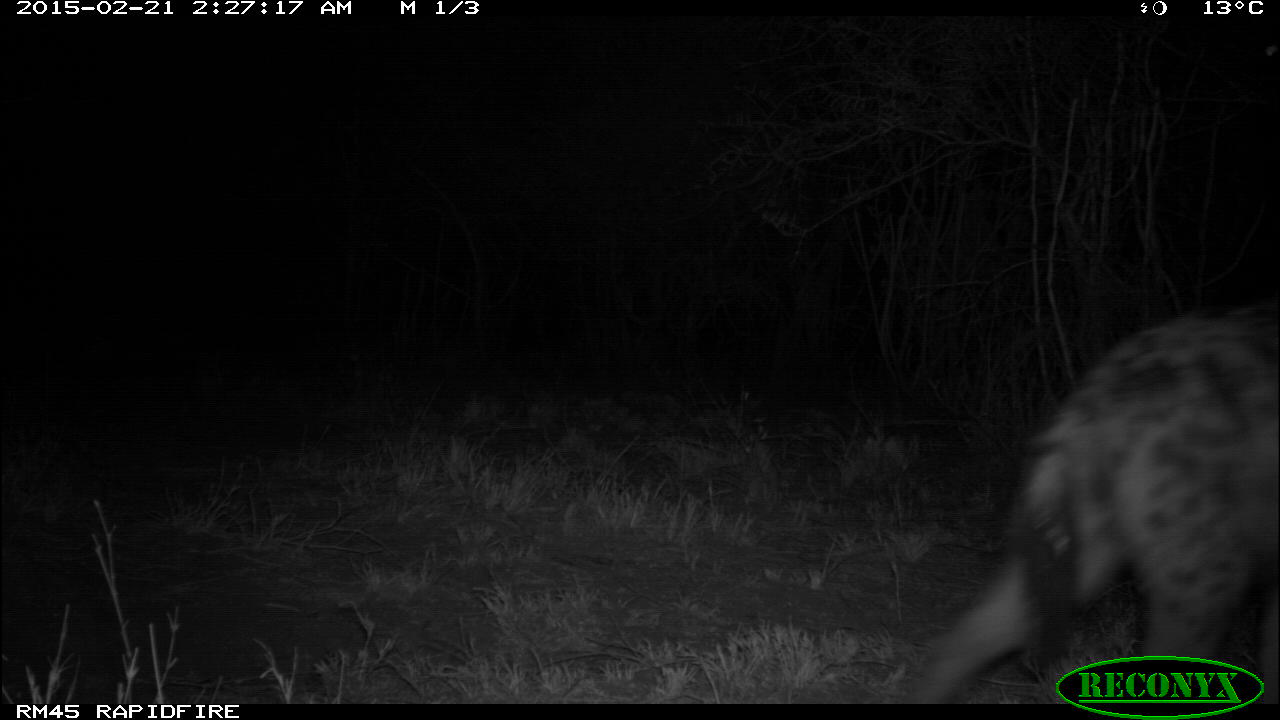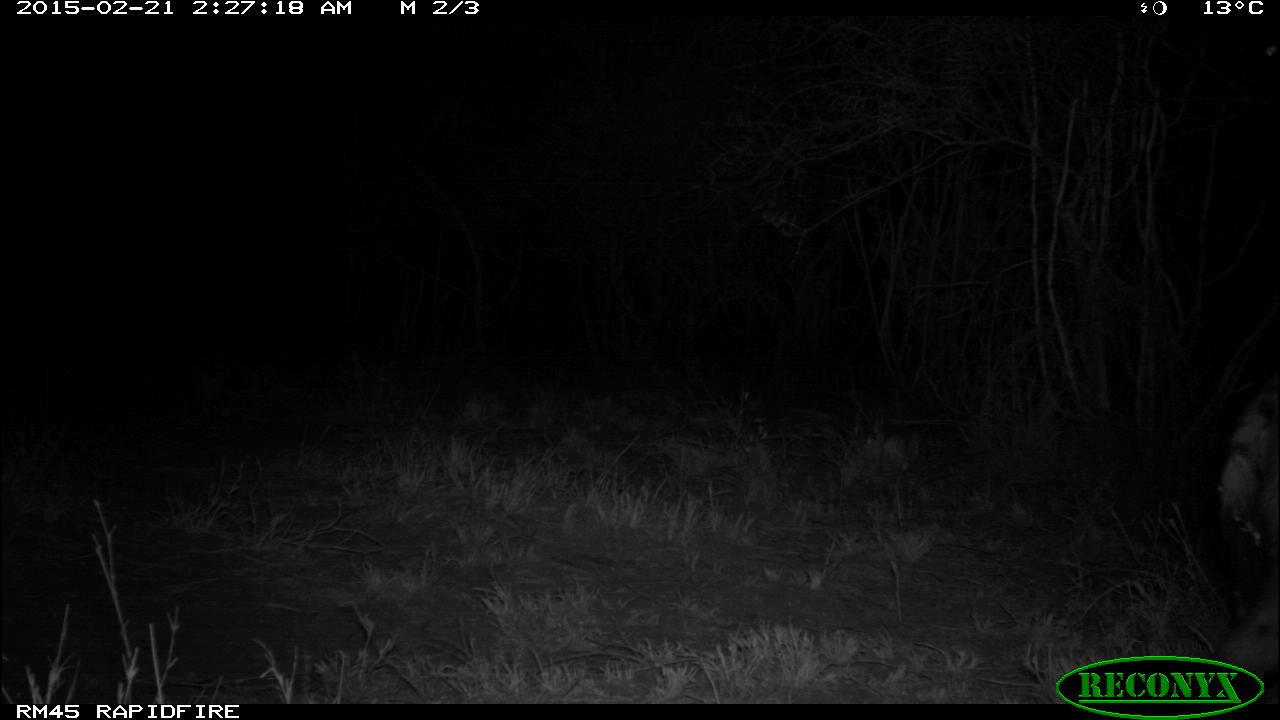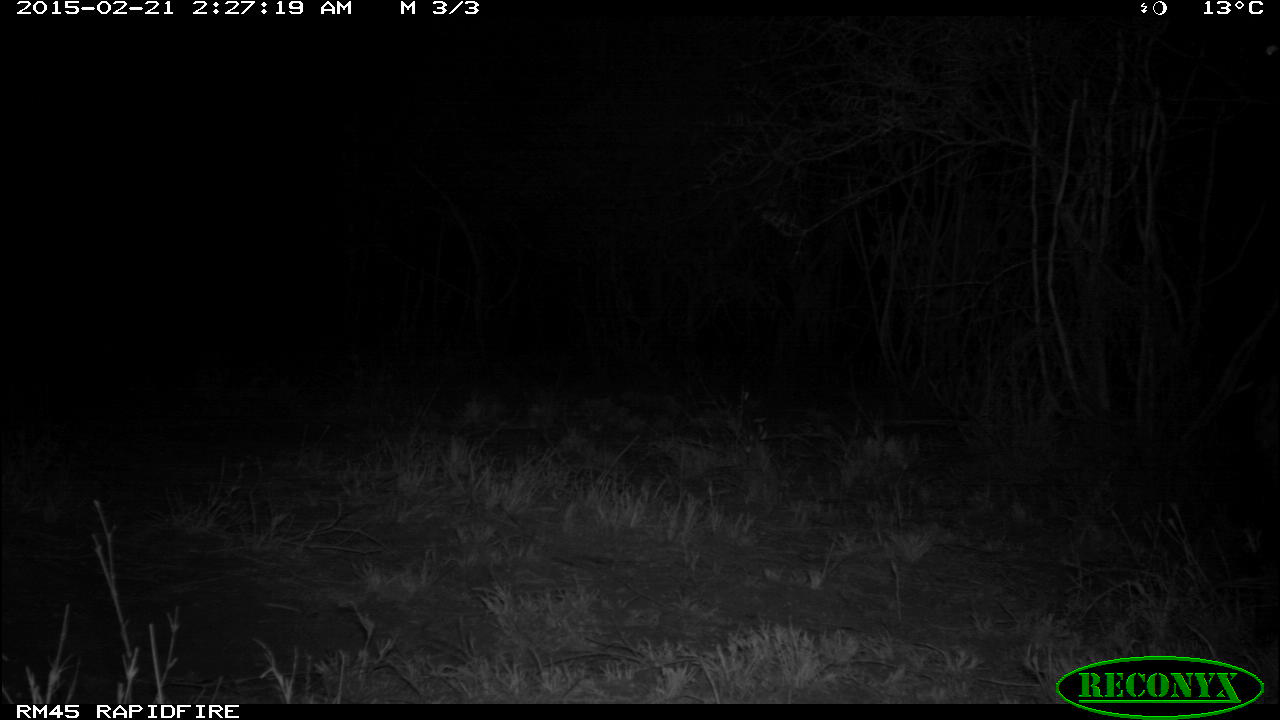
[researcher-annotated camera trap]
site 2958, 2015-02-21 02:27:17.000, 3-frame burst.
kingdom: Animalia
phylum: Chordata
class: Mammalia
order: Carnivora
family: Hyaenidae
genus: Crocuta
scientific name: Crocuta crocuta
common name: spotted hyena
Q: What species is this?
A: Crocuta crocuta (spotted hyena).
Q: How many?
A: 2.